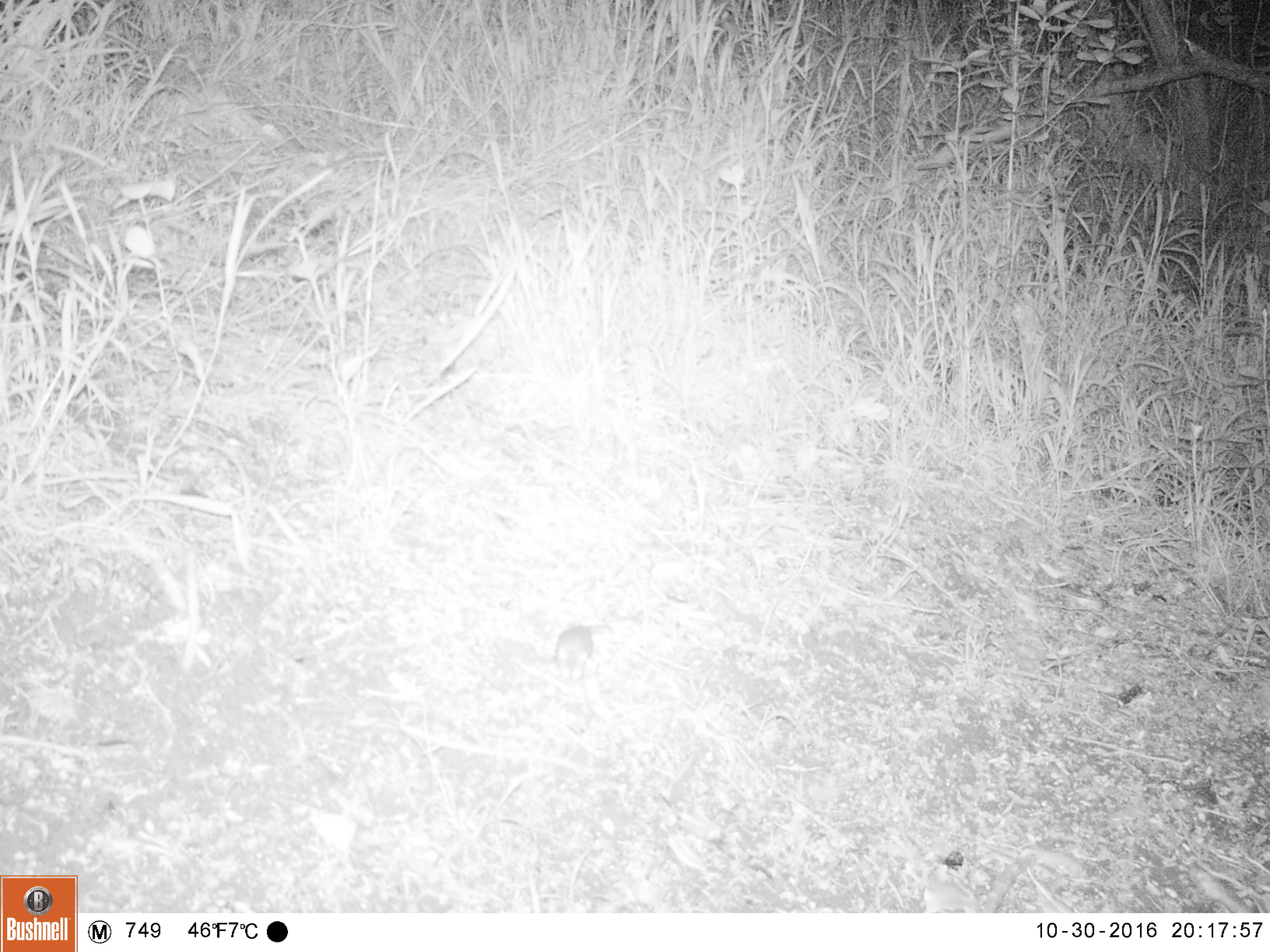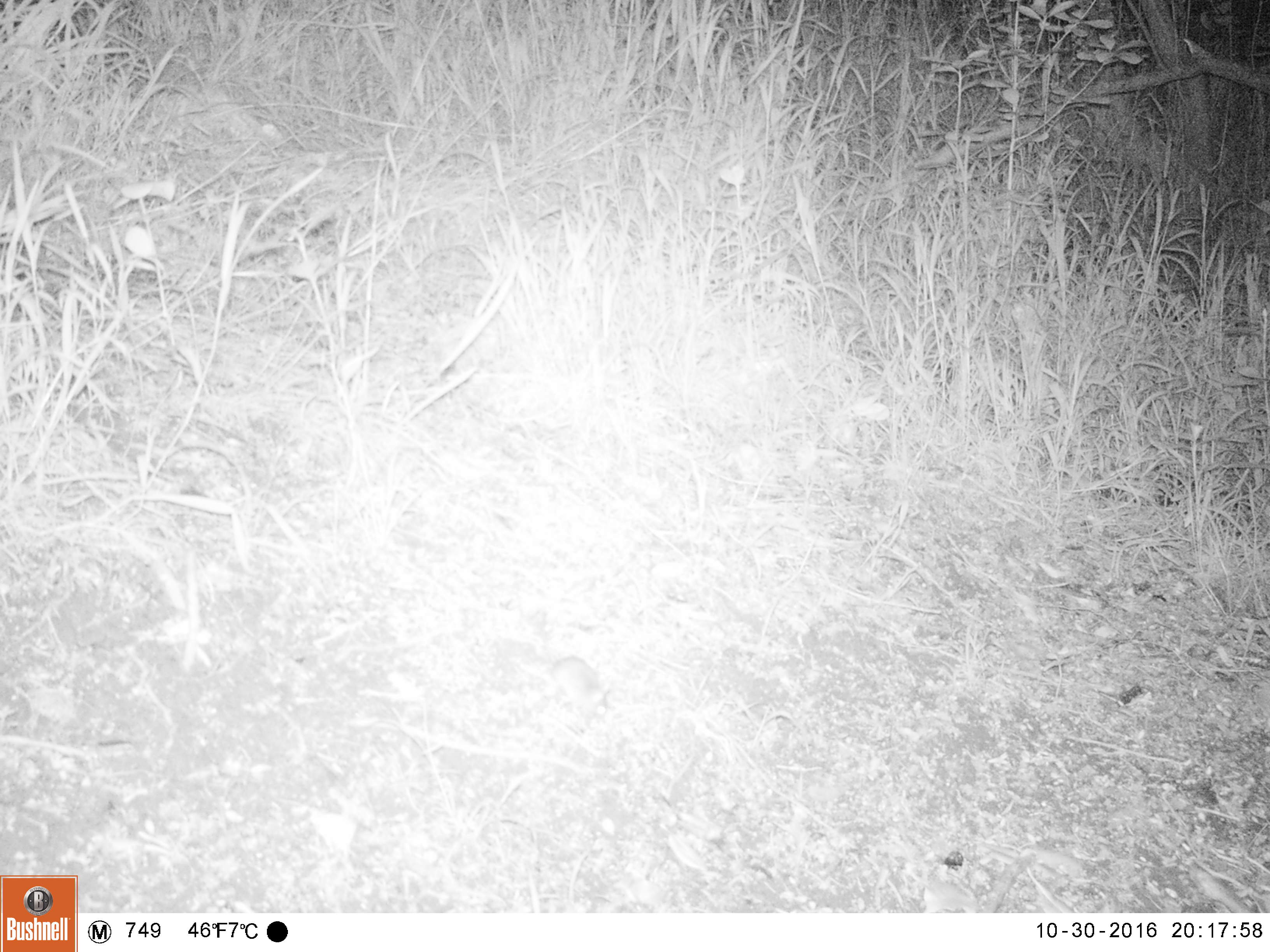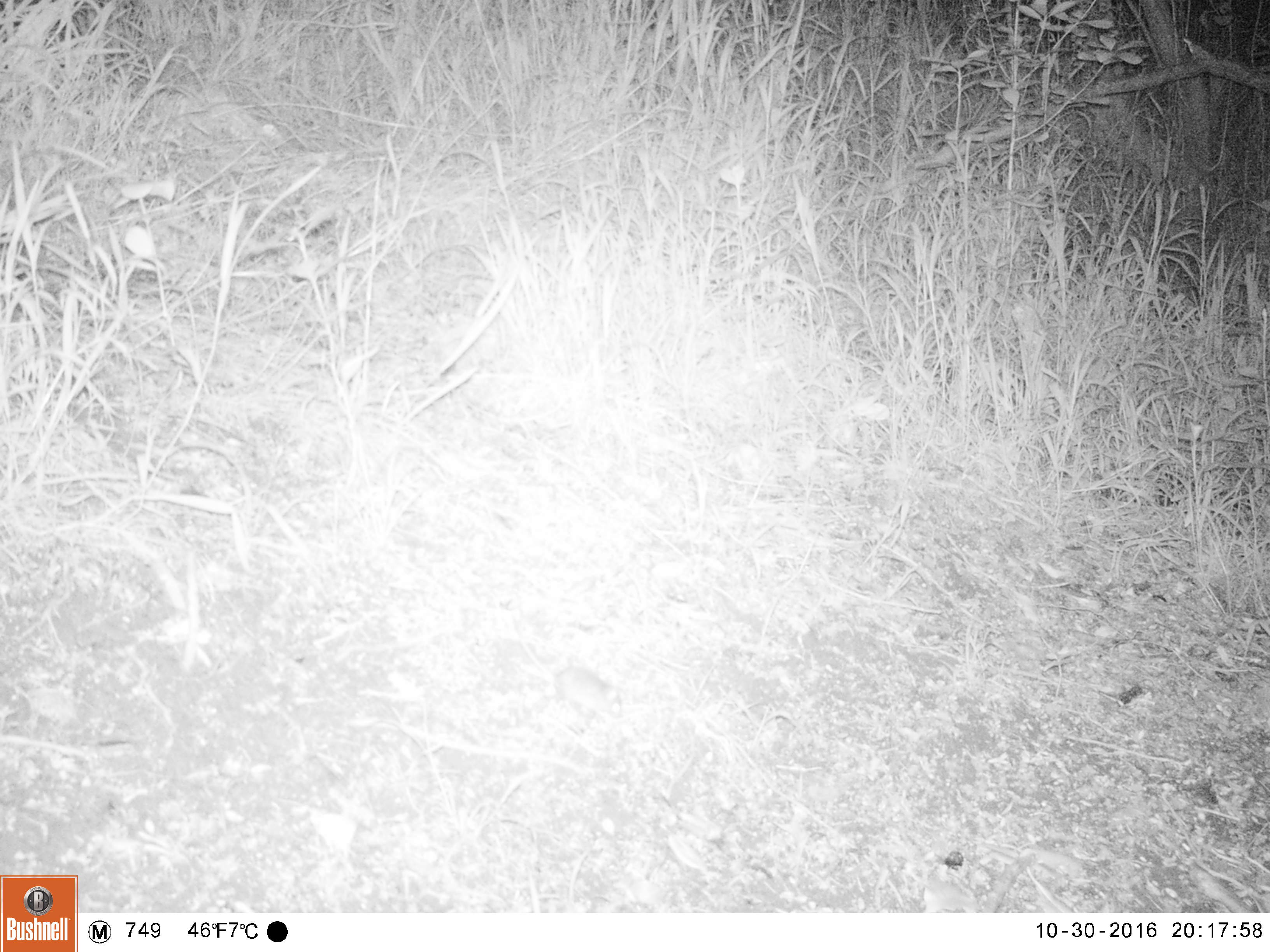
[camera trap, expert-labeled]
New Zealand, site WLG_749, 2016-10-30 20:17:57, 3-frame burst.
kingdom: Animalia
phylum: Chordata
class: Mammalia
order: Rodentia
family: Muridae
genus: Mus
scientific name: Mus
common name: mouse